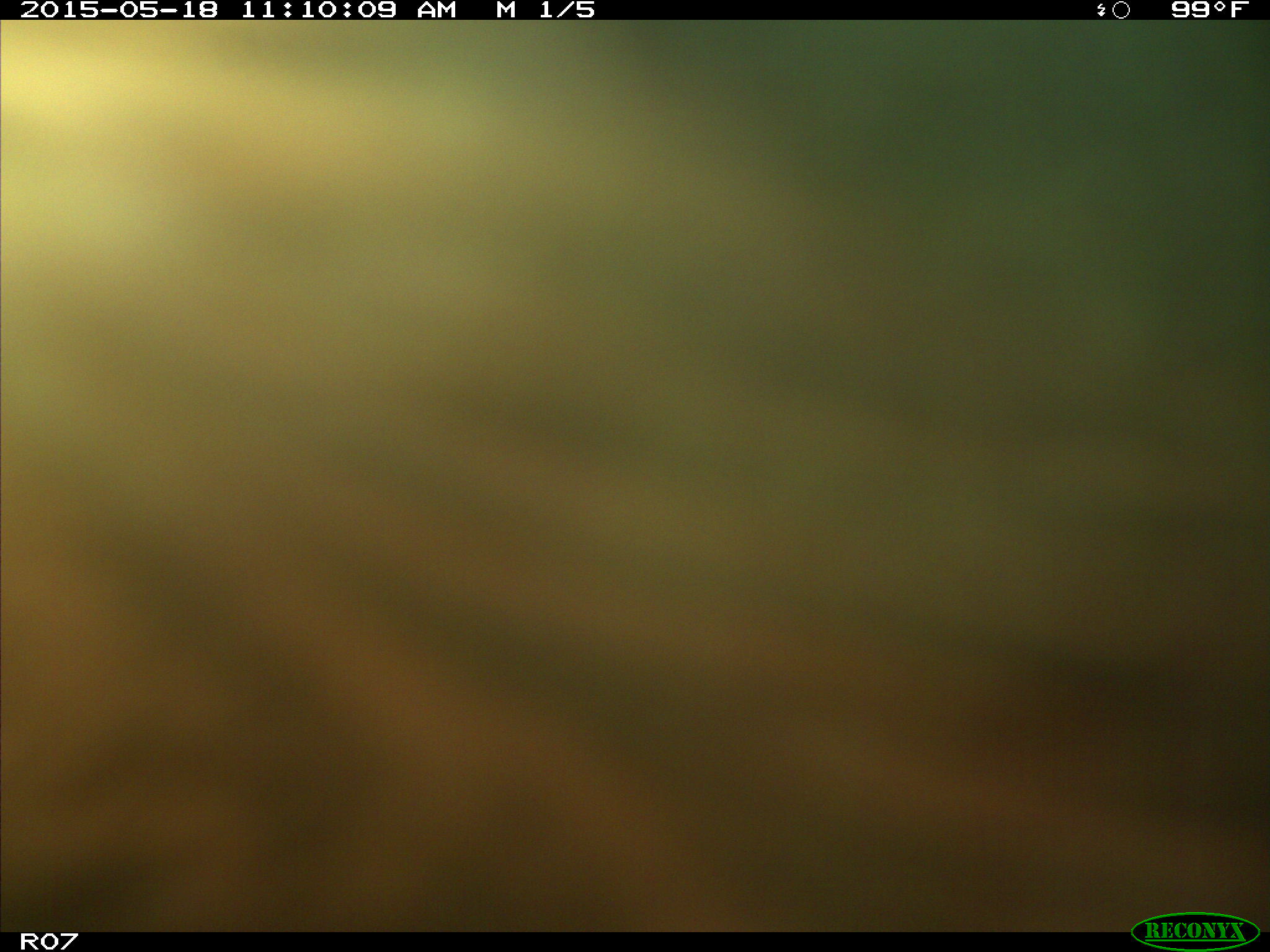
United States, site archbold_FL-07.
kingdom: Animalia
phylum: Chordata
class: Mammalia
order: Artiodactyla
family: Bovidae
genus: Bos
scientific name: Bos taurus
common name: domestic cow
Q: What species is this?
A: Bos taurus (domestic cow).